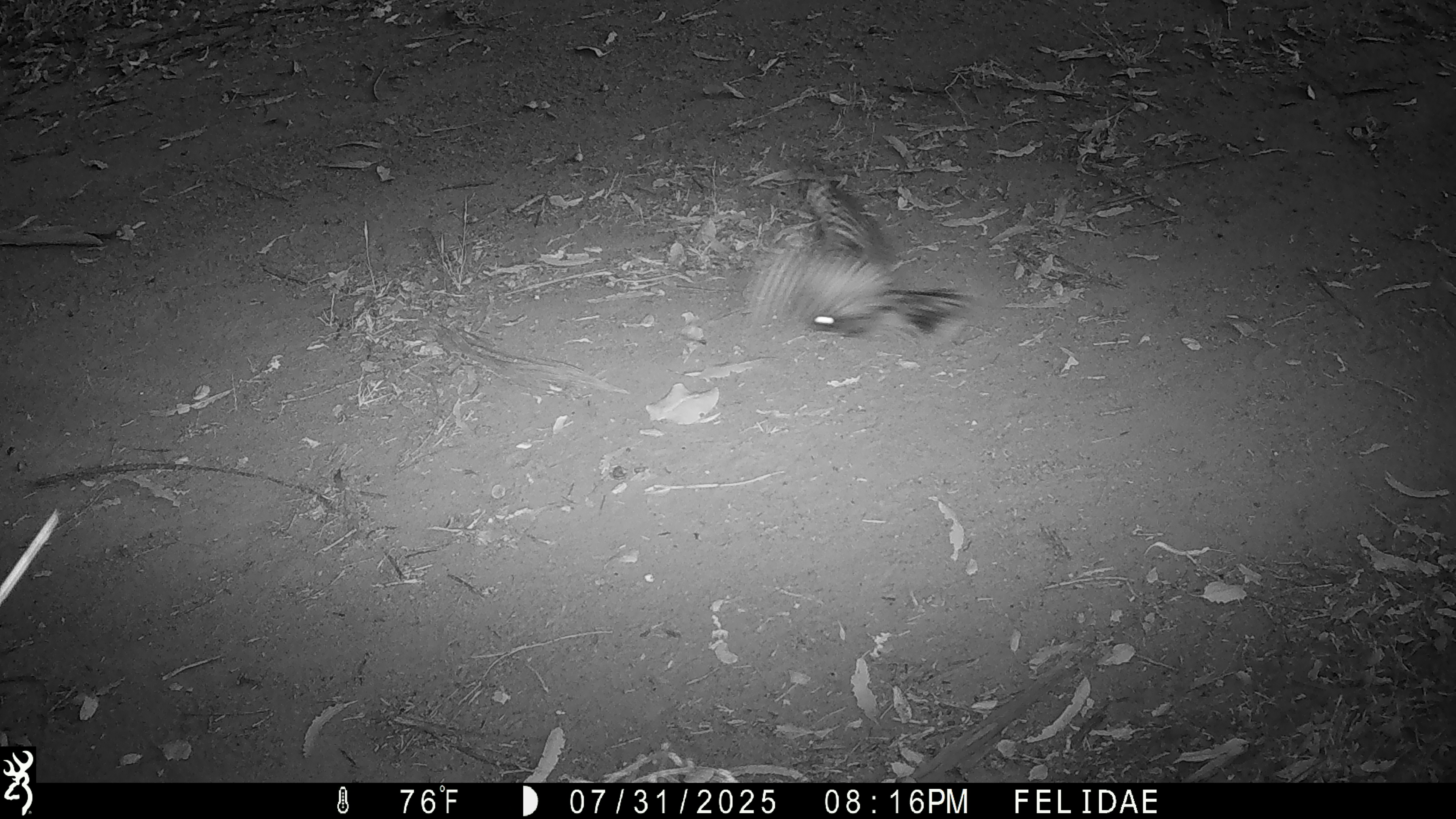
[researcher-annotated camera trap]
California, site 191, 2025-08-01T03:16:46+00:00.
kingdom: Animalia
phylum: Chordata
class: Aves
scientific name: Aves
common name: bird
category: unknown bird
Unknown bird (bird) (Aves).